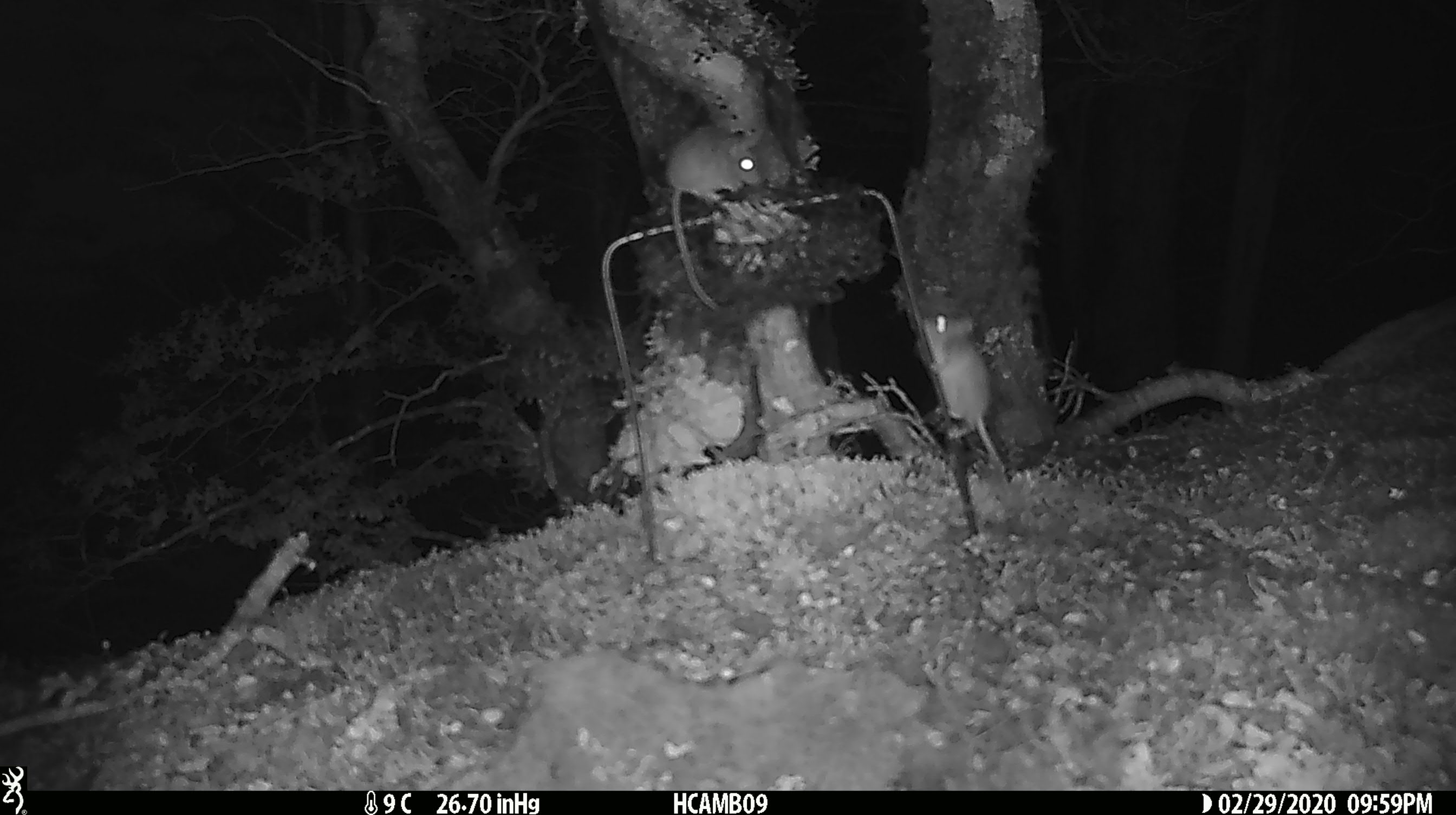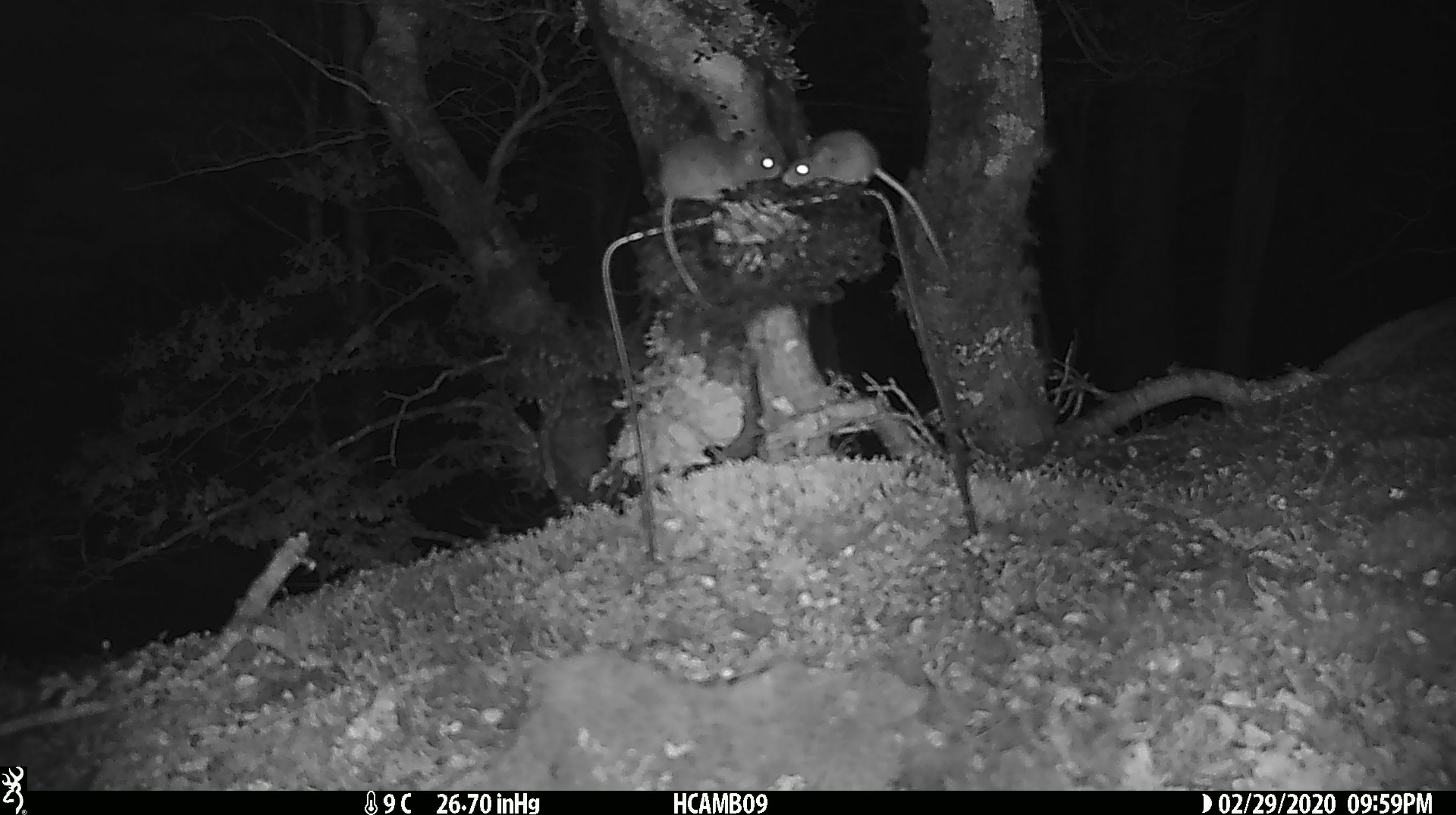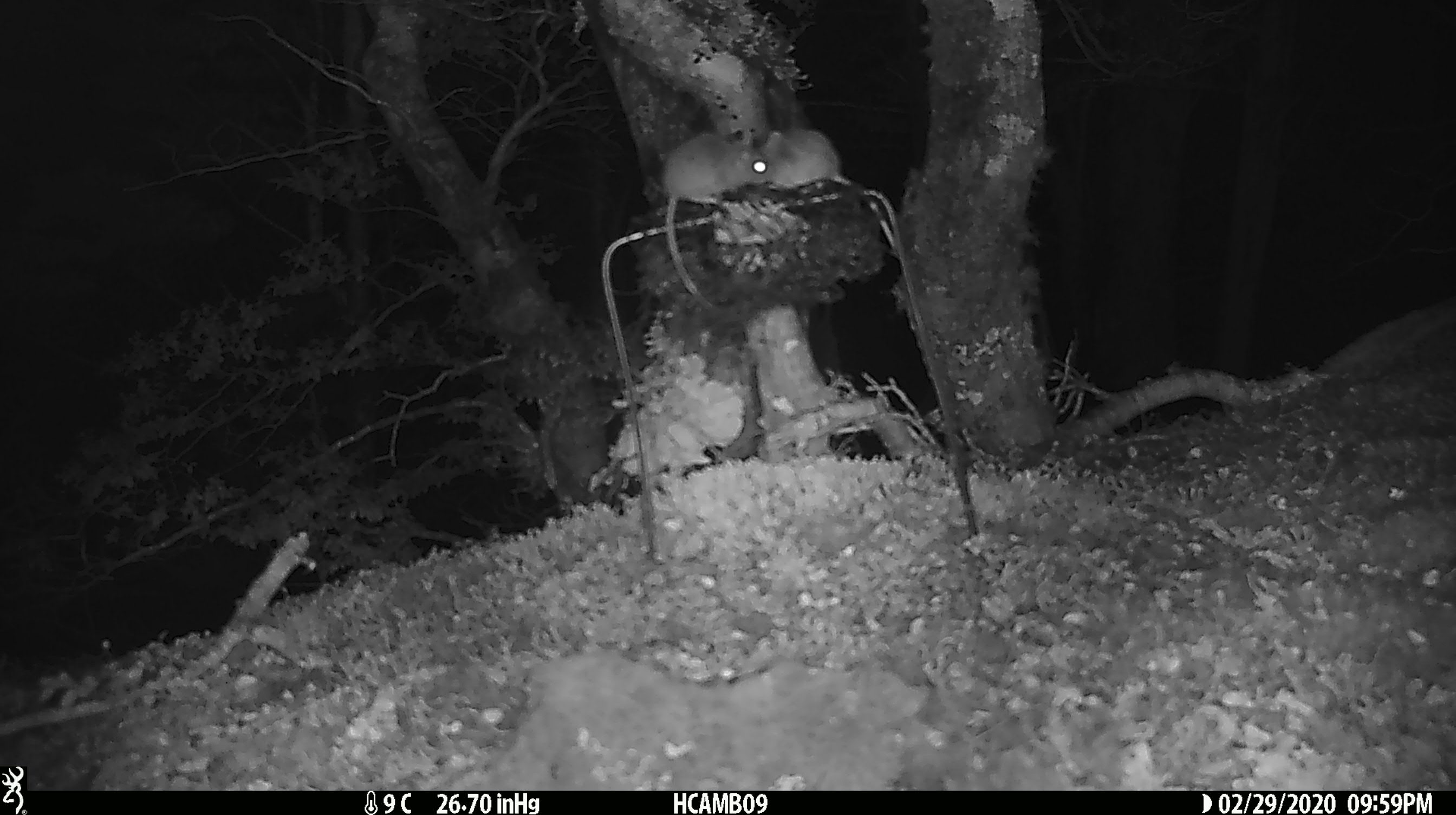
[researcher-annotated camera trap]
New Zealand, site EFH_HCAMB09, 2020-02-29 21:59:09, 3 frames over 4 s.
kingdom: Animalia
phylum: Chordata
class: Mammalia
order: Rodentia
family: Muridae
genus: Mus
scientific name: Mus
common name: mouse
Mouse (Mus).